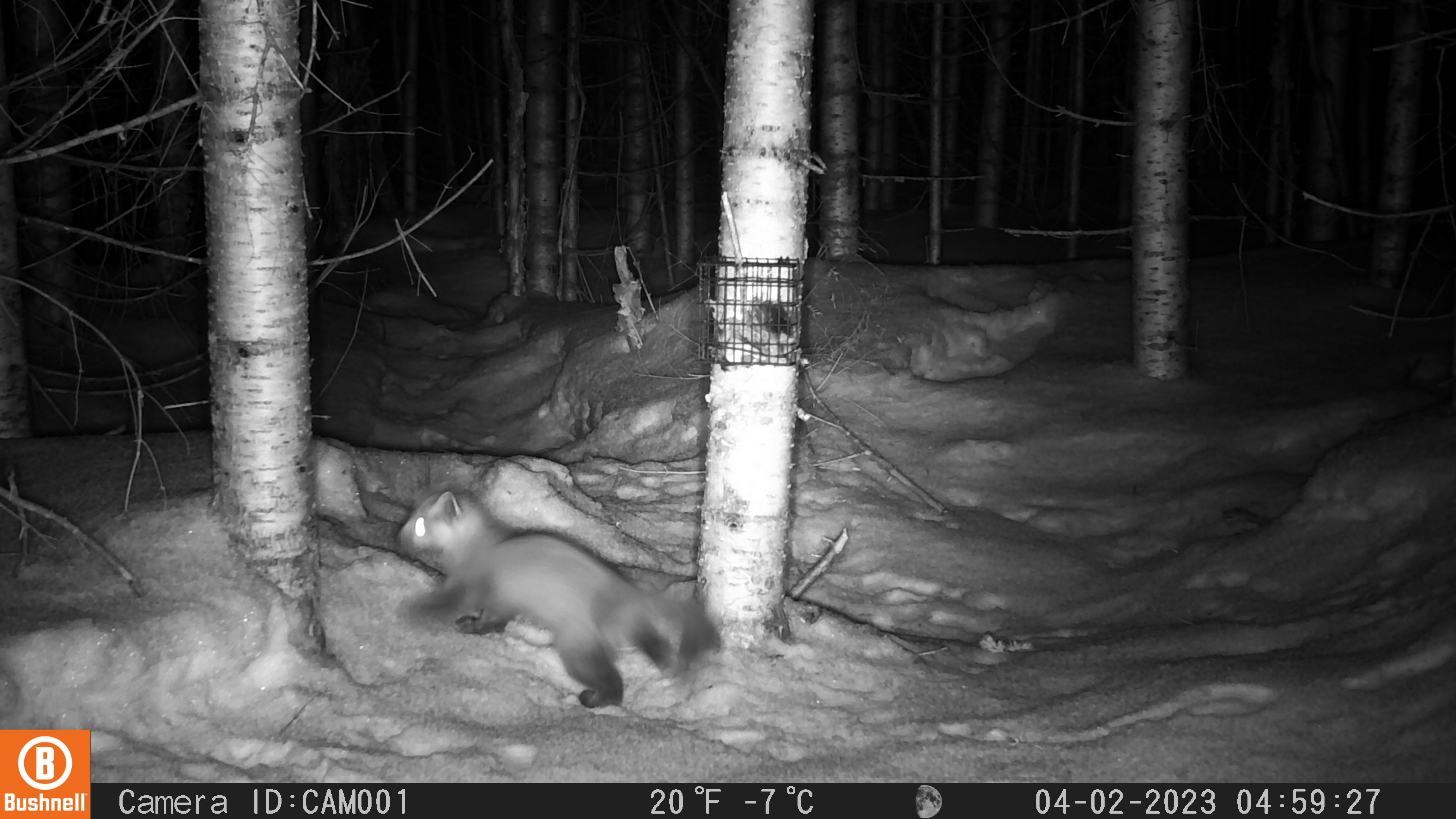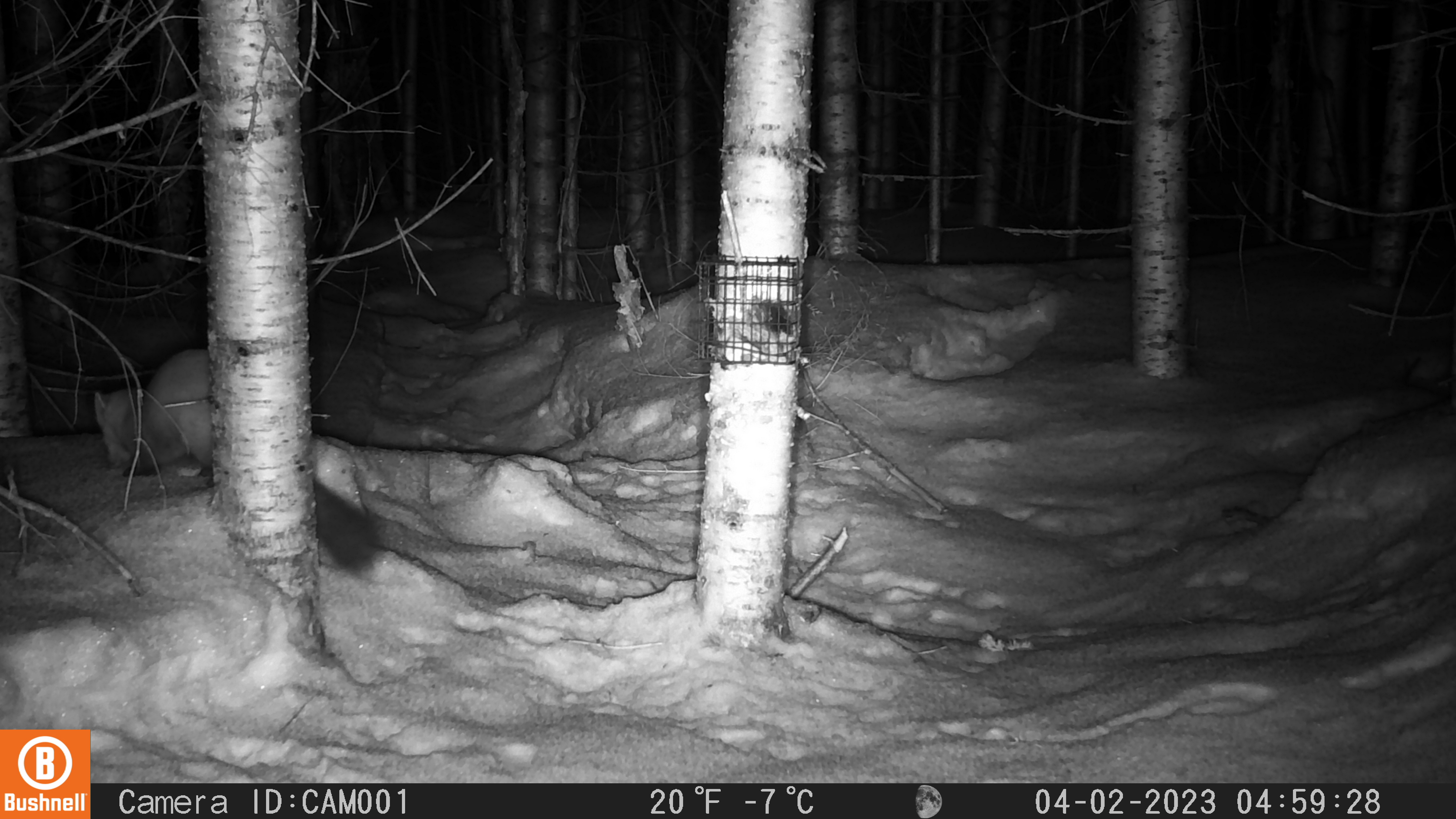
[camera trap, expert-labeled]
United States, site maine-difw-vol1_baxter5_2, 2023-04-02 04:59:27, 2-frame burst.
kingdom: Animalia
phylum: Chordata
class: Mammalia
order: Carnivora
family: Mustelidae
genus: Martes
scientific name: Martes americana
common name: american marten